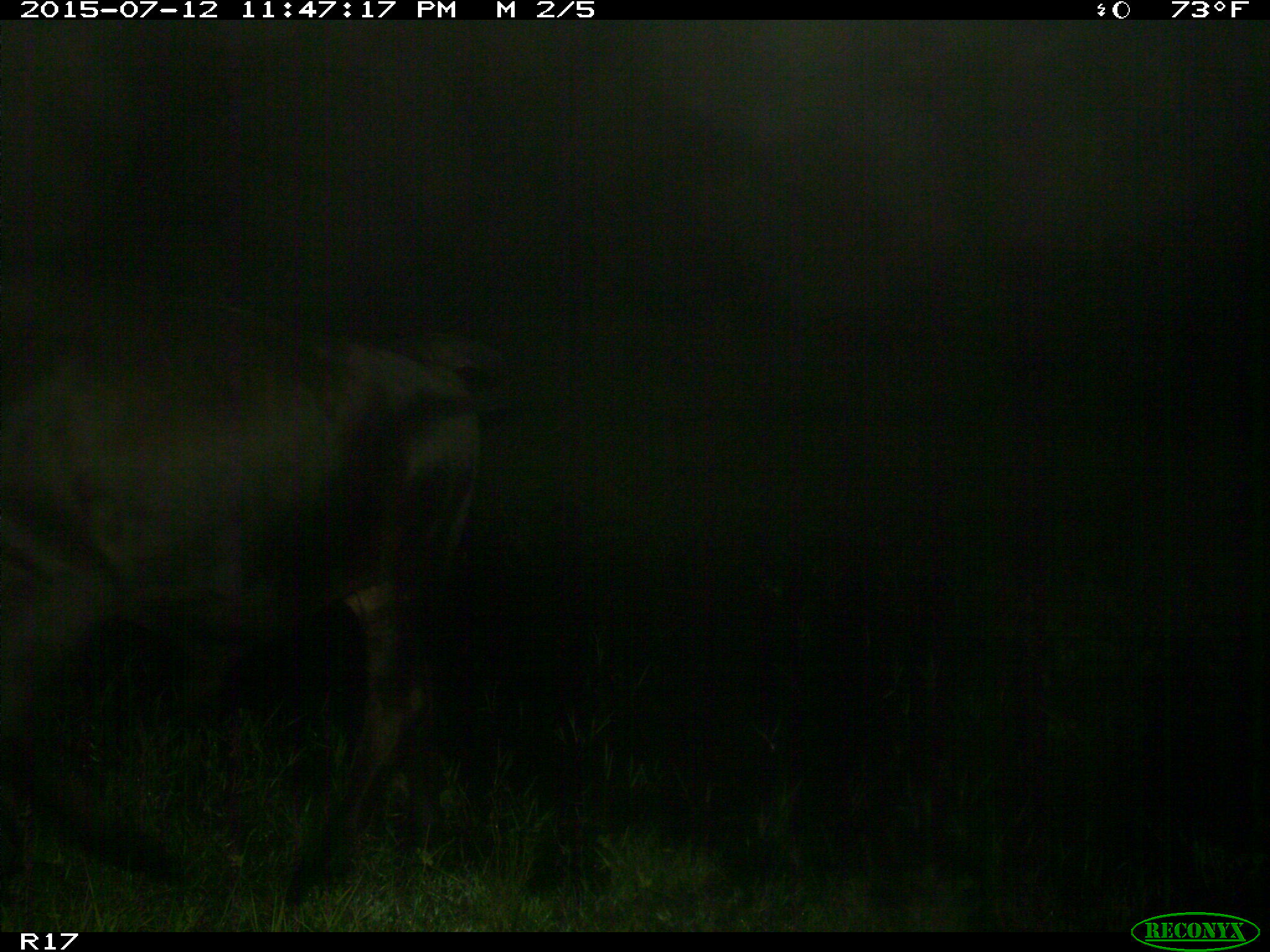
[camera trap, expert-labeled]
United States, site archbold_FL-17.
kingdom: Animalia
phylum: Chordata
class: Mammalia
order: Artiodactyla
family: Bovidae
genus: Bos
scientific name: Bos taurus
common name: domestic cow